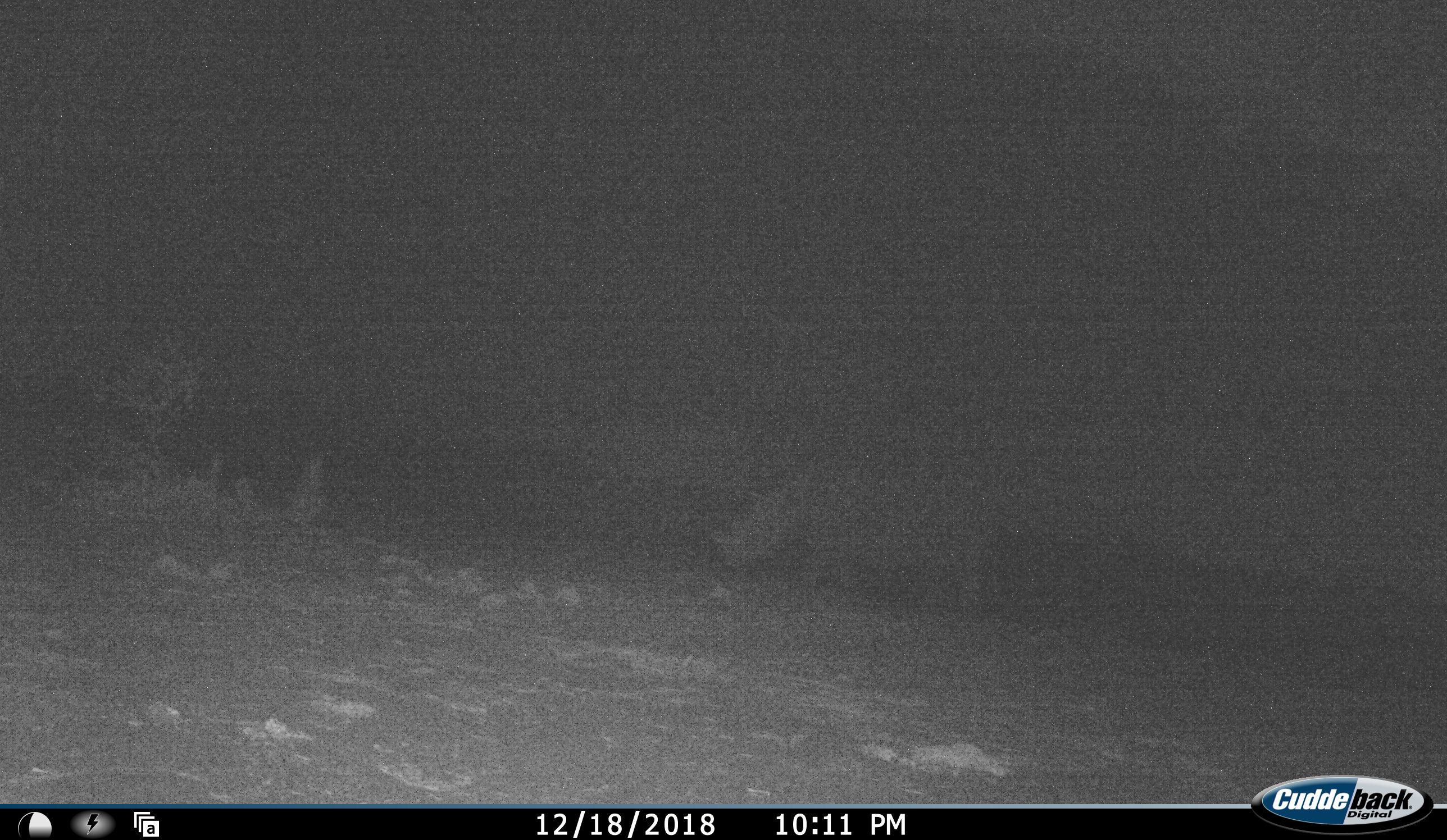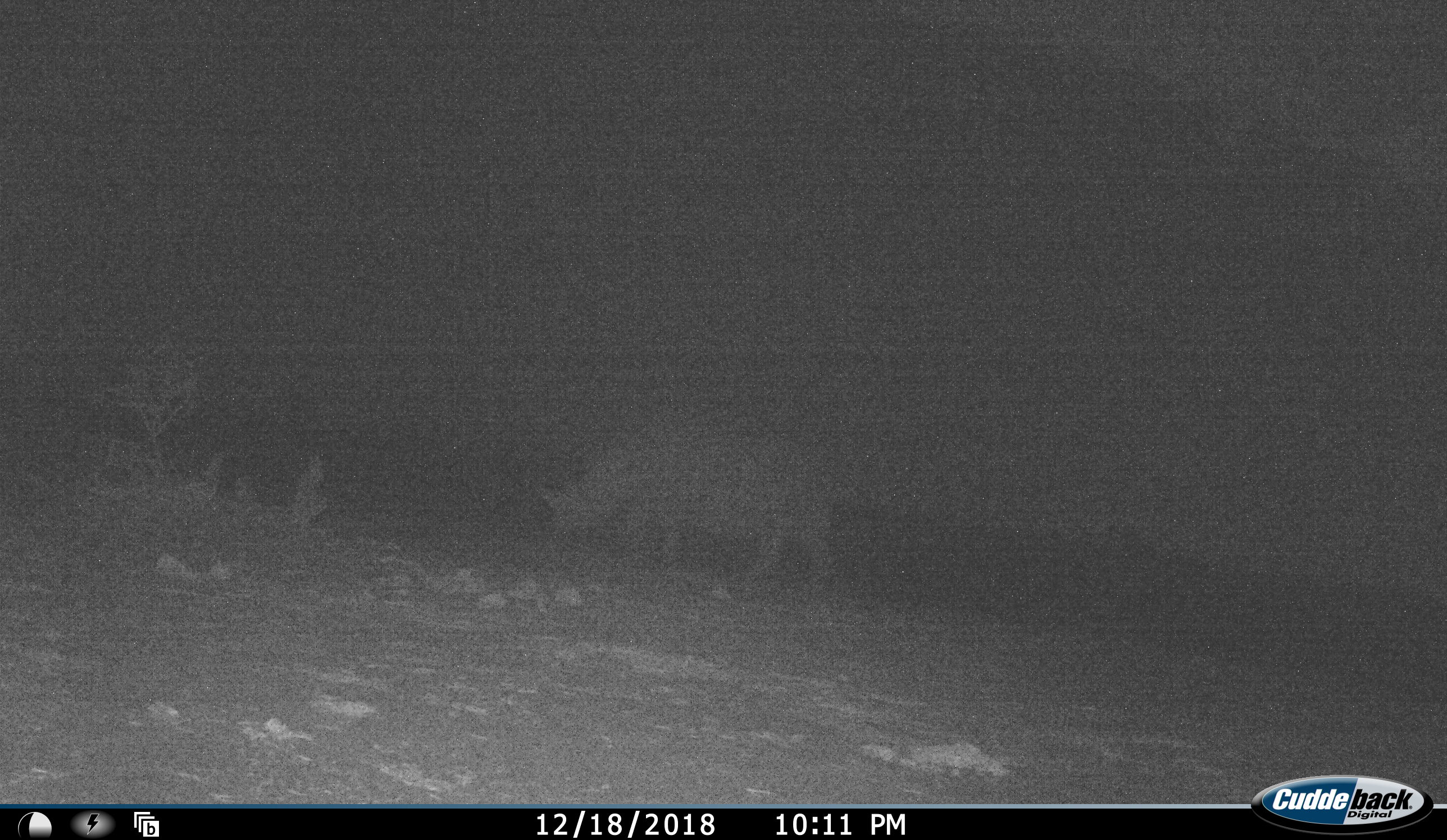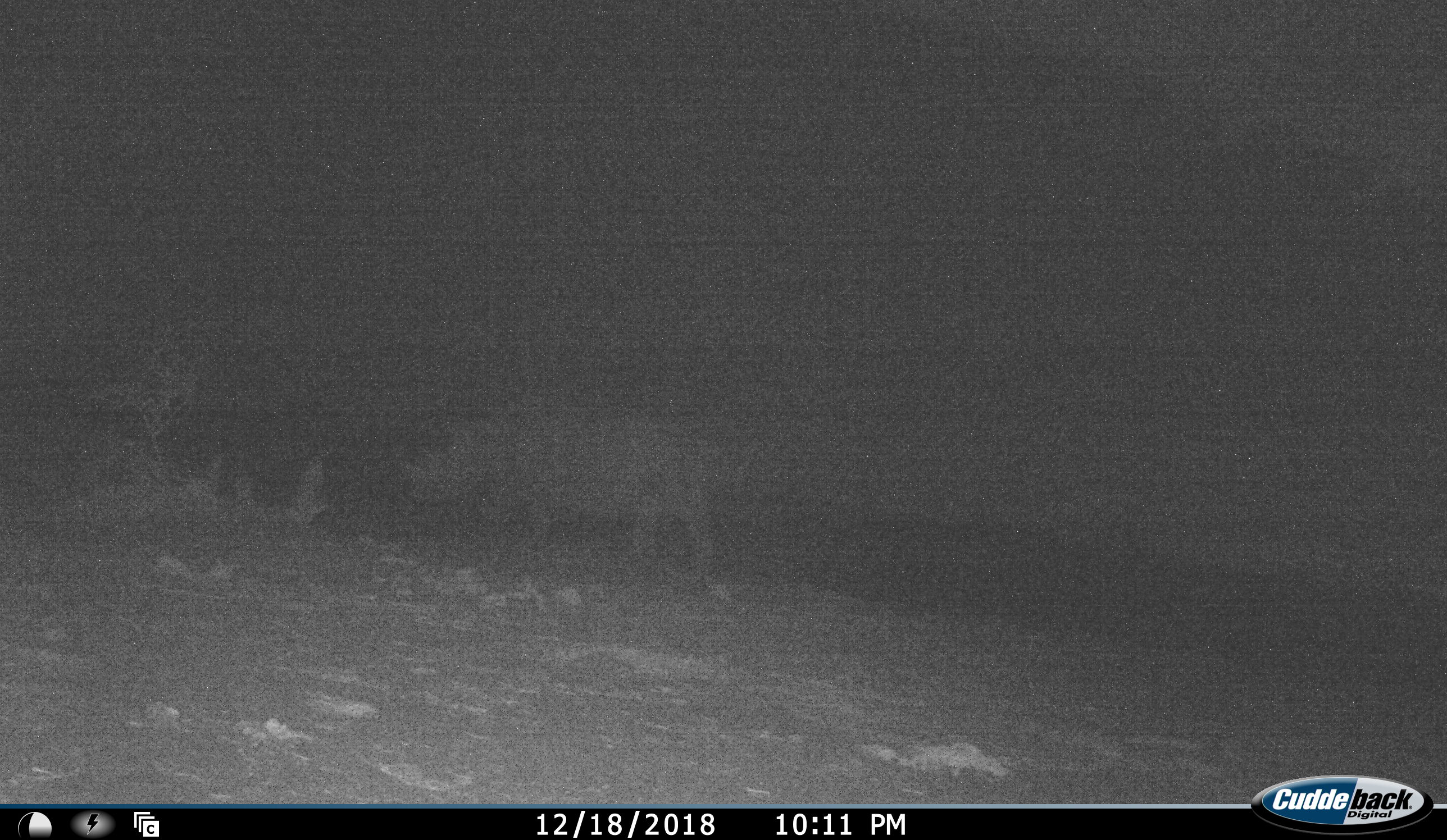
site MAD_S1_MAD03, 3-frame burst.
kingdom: Animalia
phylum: Chordata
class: Mammalia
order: Perissodactyla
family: Rhinocerotidae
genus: Ceratotherium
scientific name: Ceratotherium simum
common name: white rhinoceros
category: rhinoceroswhite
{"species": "rhinoceroswhite (white rhinoceros) (Ceratotherium simum)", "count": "1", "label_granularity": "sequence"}